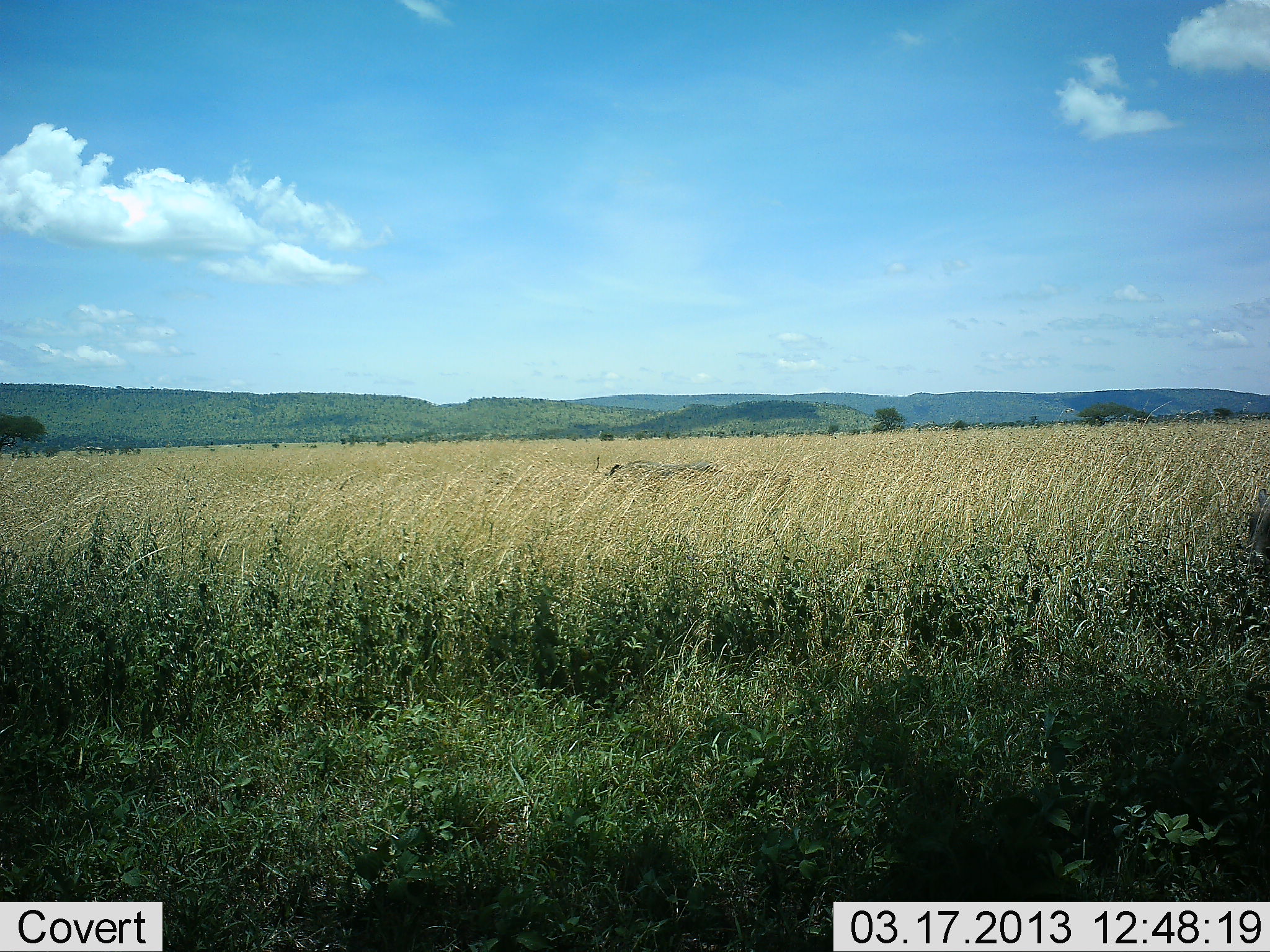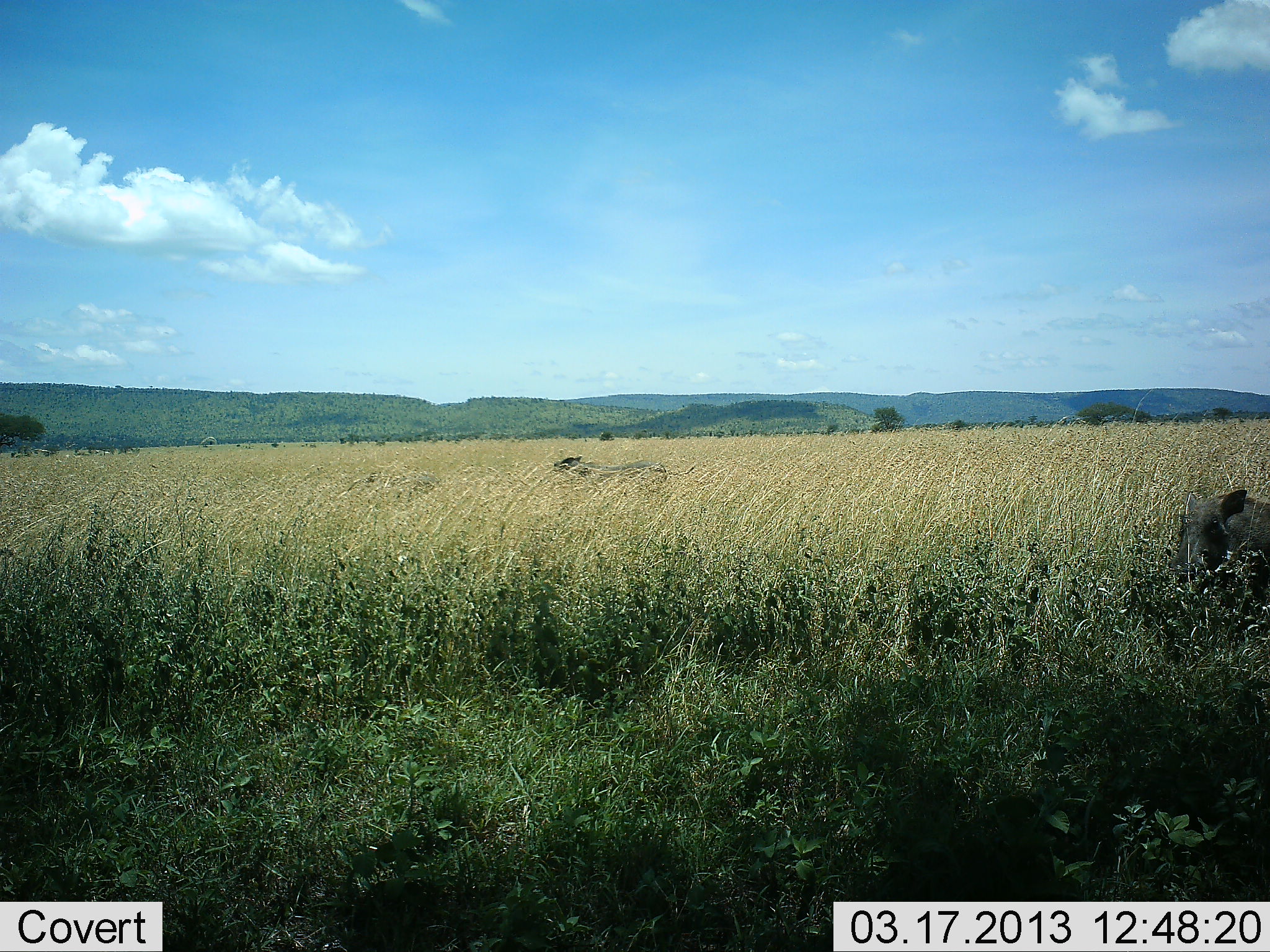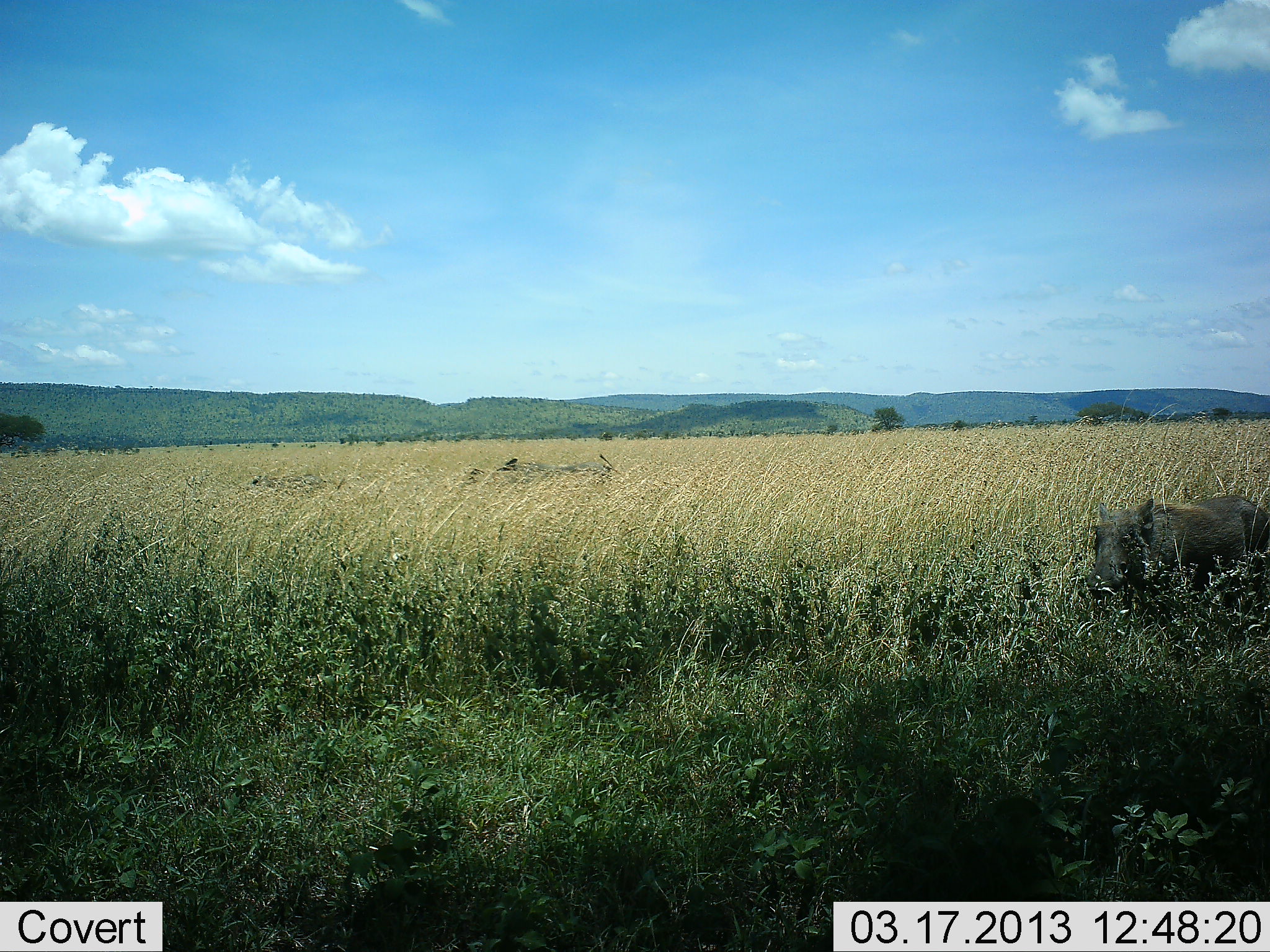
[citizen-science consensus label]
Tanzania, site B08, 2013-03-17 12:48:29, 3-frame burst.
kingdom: Animalia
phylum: Chordata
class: Mammalia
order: Artiodactyla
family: Suidae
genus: Phacochoerus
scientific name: Phacochoerus africanus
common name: warthog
Warthog (Phacochoerus africanus), count 3. Behavior (volunteer vote fractions): standing 0%, resting 0%, moving 100%, interacting 0%. Young present (vote fraction): 0%. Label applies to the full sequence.